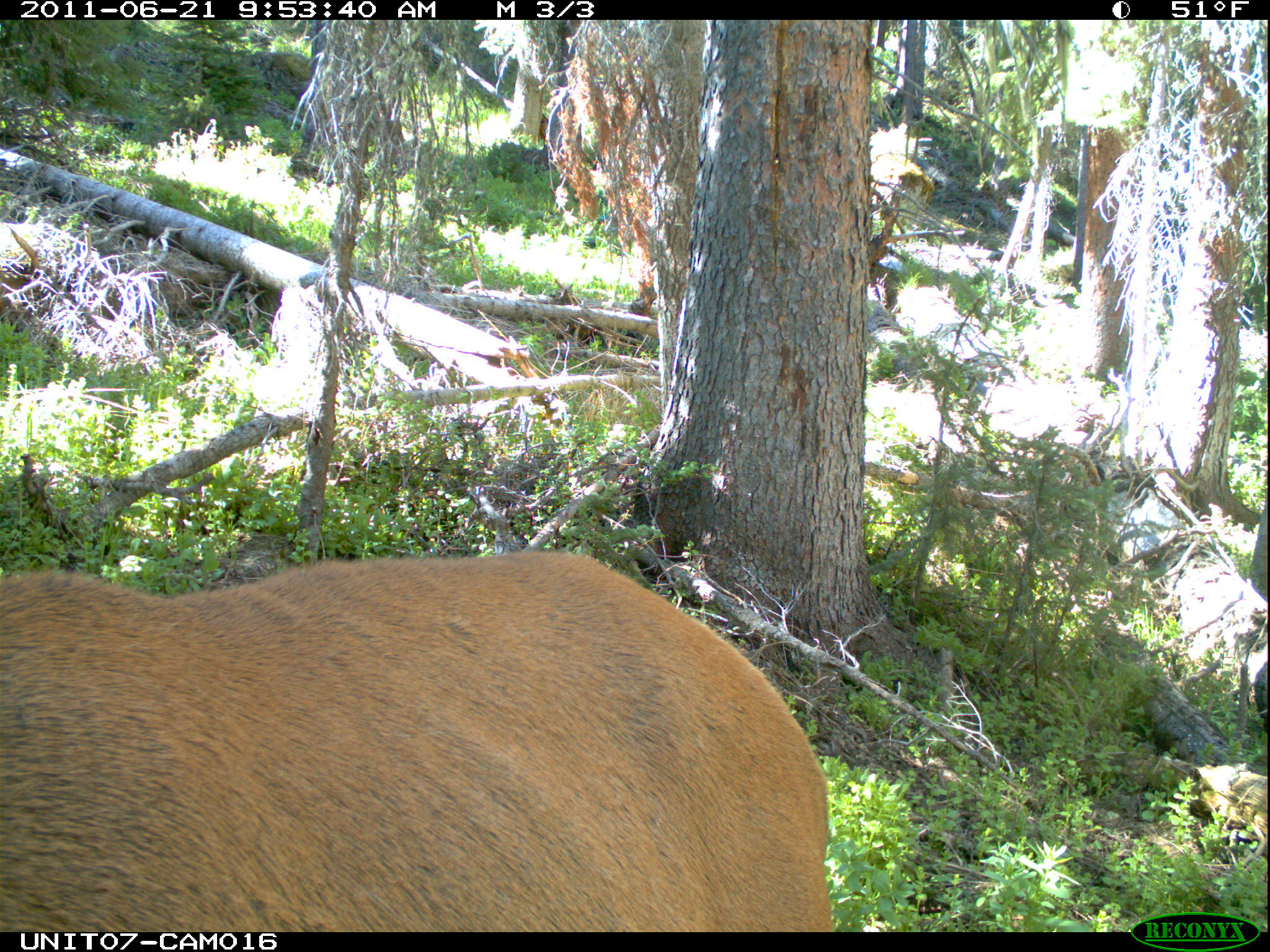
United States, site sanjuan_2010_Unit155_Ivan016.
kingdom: Animalia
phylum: Chordata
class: Mammalia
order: Artiodactyla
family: Cervidae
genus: Cervus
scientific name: Cervus elaphus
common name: red deer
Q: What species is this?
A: Cervus elaphus (red deer).